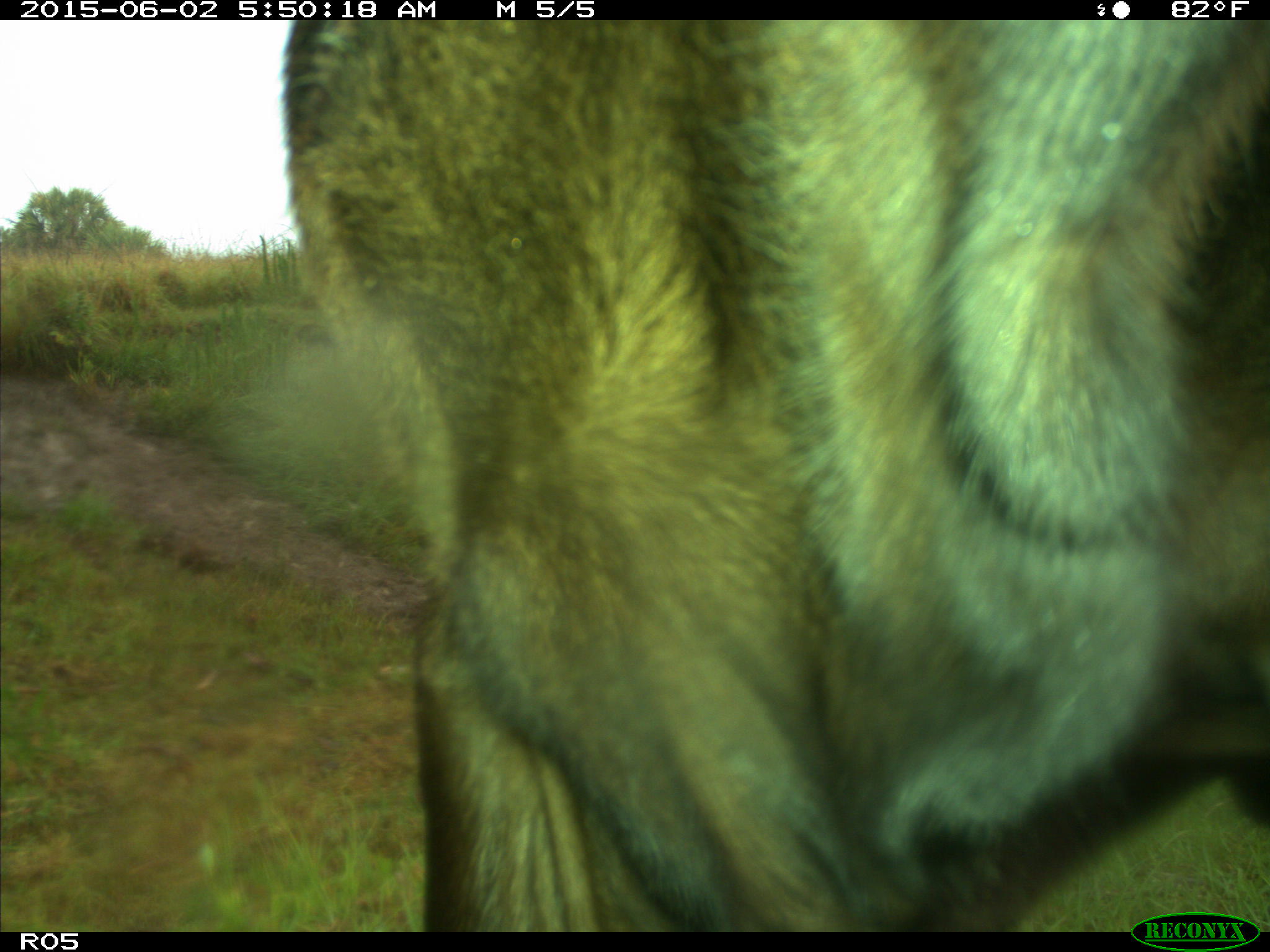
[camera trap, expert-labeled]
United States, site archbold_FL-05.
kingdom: Animalia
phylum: Chordata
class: Mammalia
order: Artiodactyla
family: Bovidae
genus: Bos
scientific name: Bos taurus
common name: domestic cow